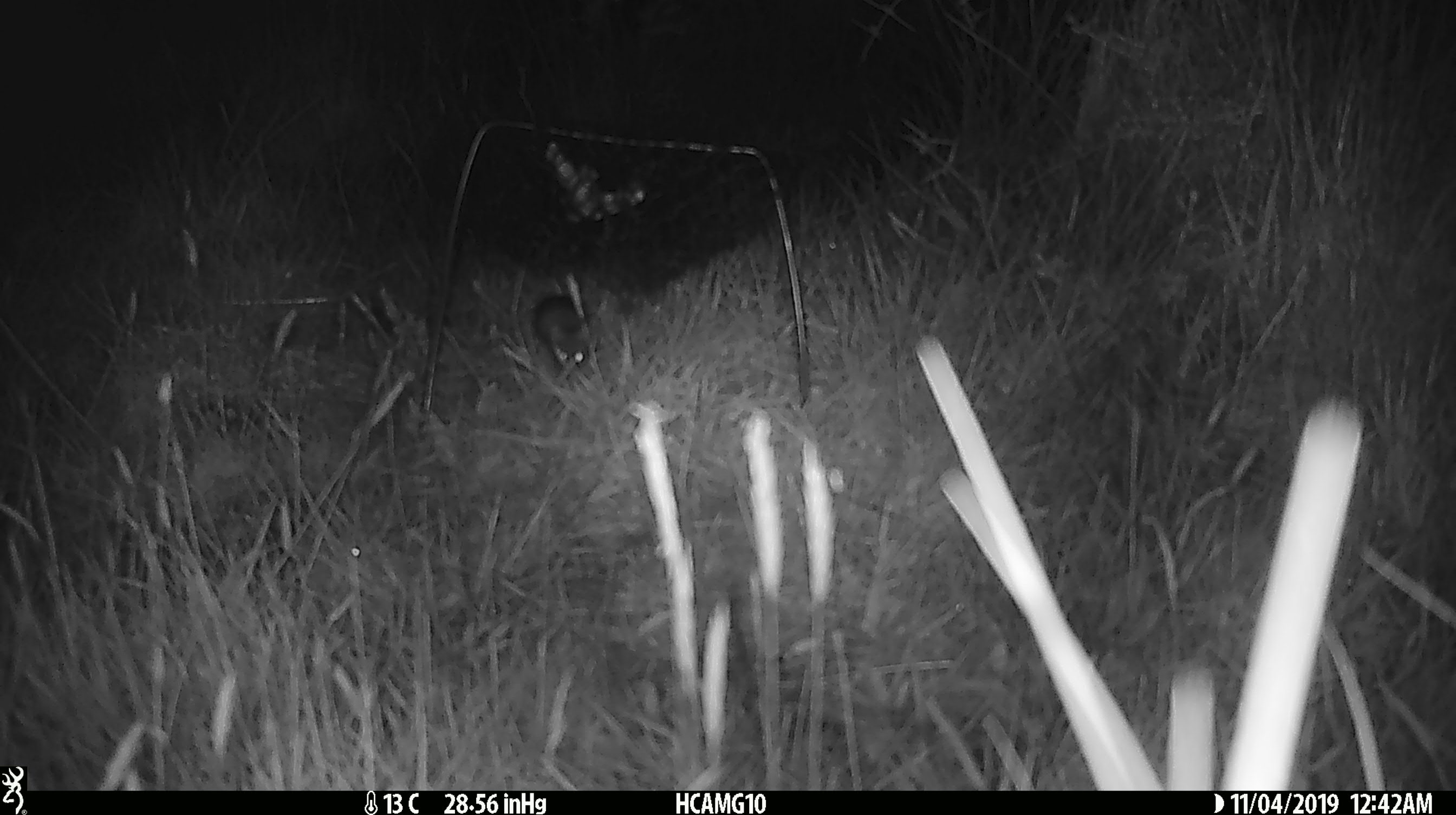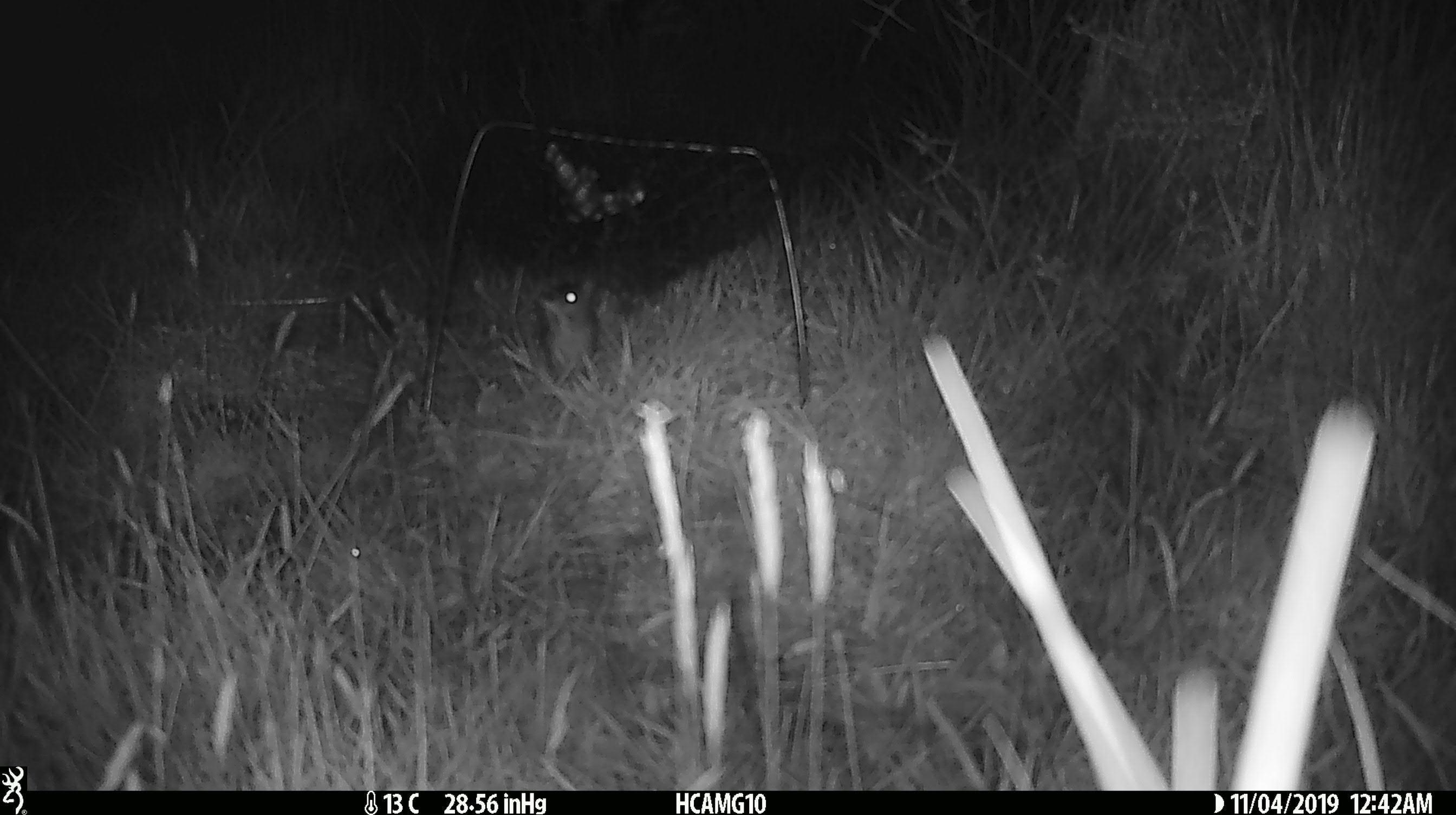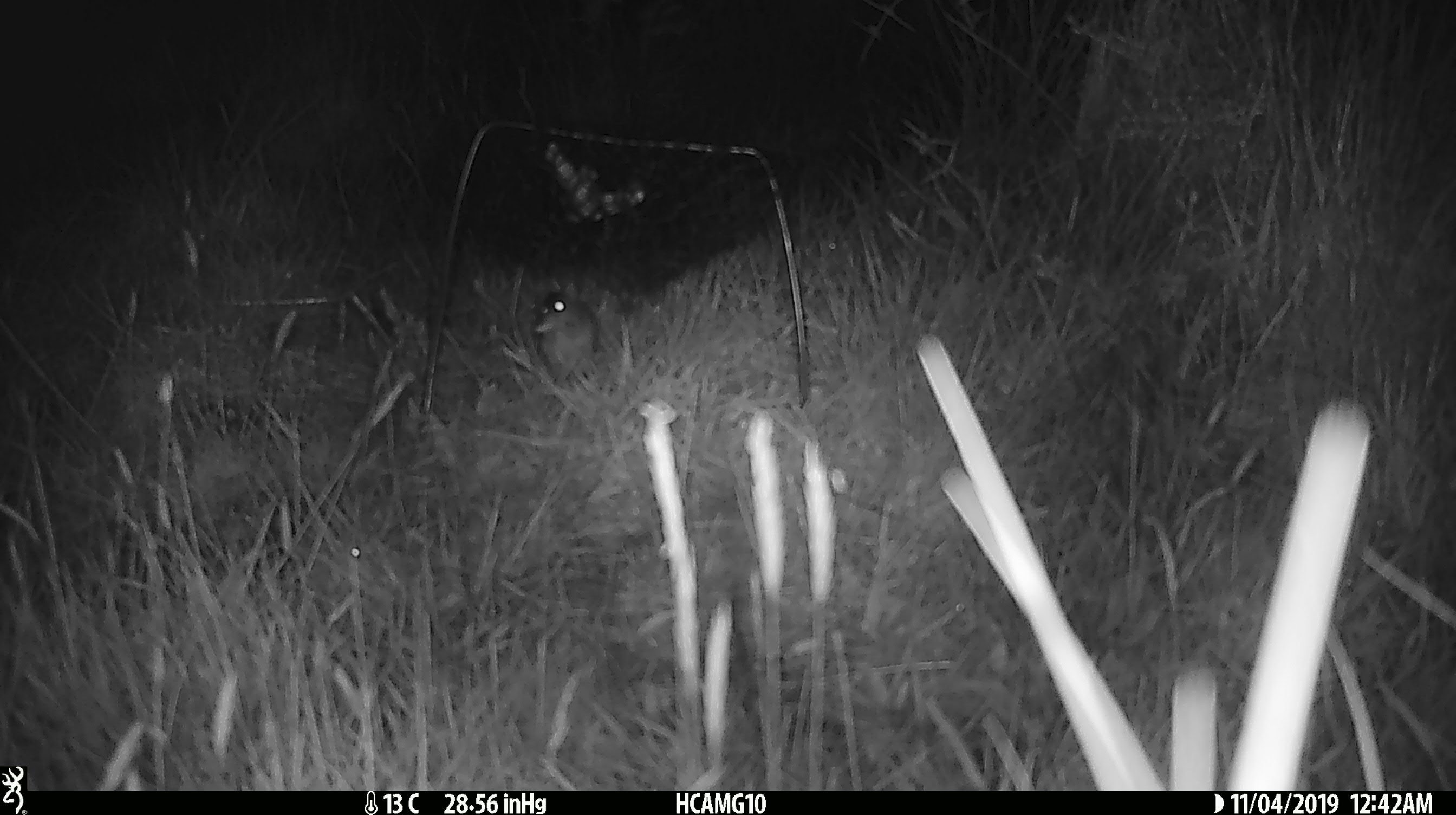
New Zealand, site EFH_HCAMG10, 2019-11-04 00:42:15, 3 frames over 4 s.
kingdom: Animalia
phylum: Chordata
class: Mammalia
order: Rodentia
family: Muridae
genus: Mus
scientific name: Mus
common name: mouse